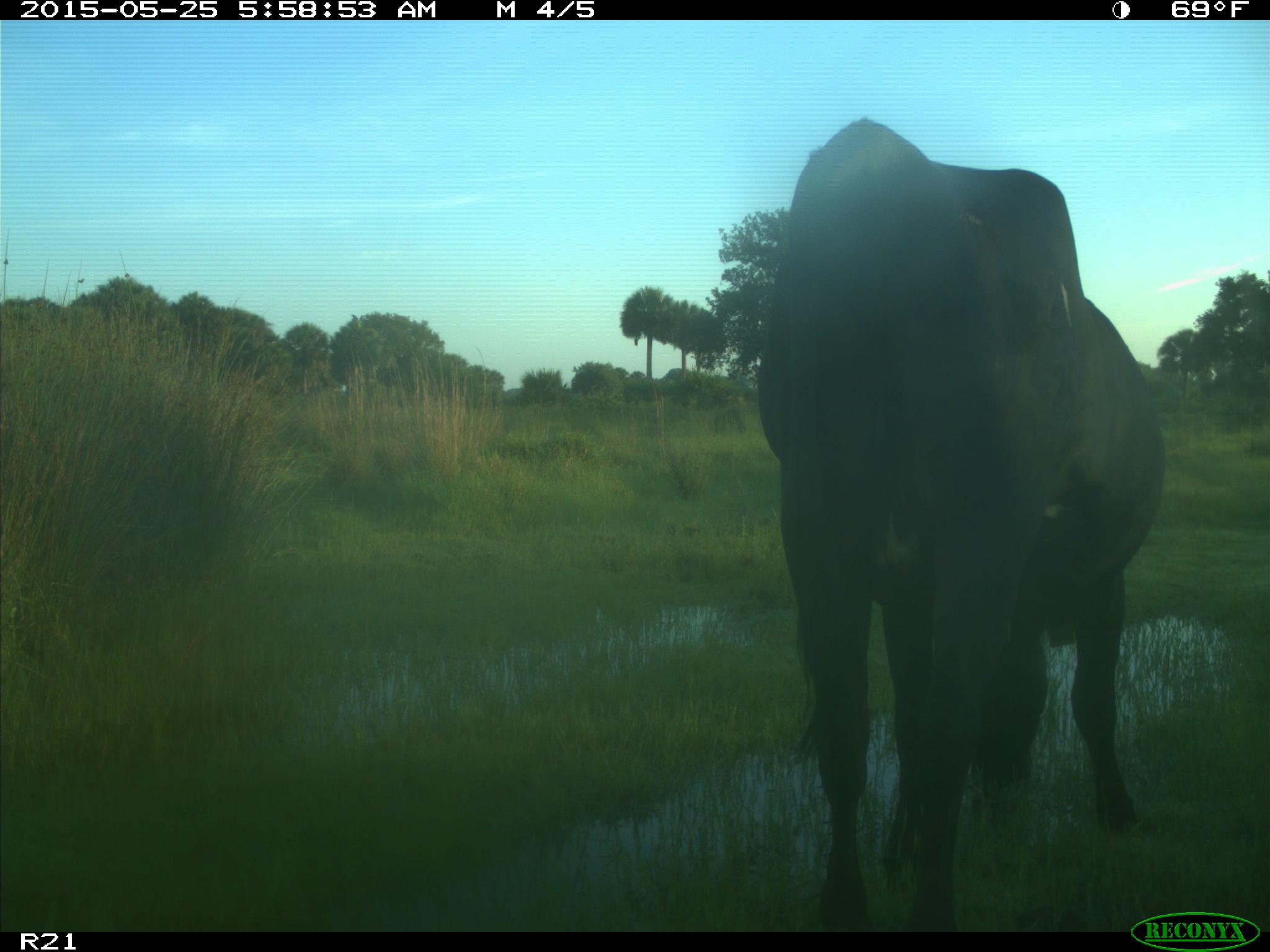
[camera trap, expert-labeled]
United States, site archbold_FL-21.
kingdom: Animalia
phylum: Chordata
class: Mammalia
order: Artiodactyla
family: Bovidae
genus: Bos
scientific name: Bos taurus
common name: domestic cow